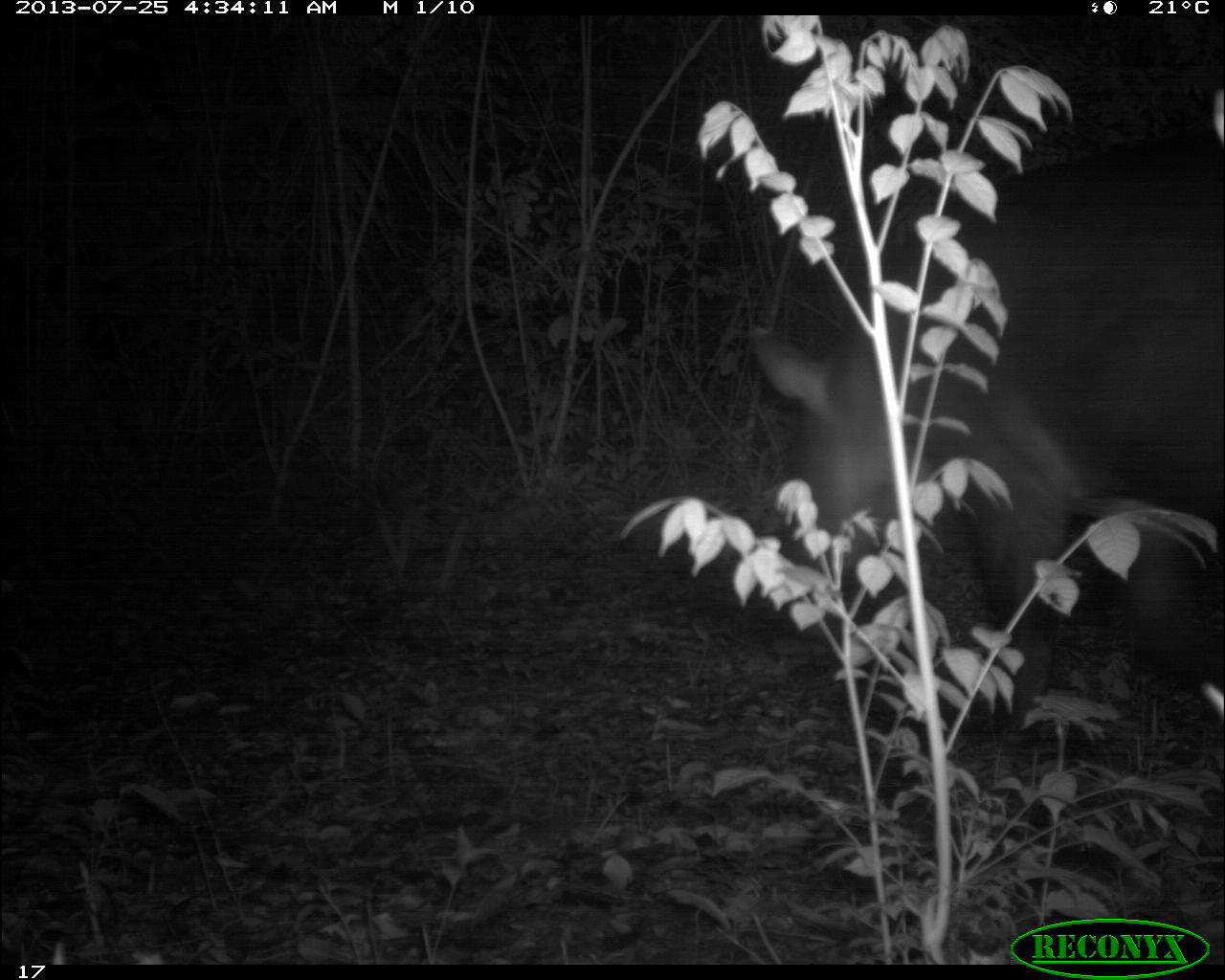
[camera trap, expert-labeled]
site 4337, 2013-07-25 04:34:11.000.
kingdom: Animalia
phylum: Chordata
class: Mammalia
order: Perissodactyla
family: Tapiridae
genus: Tapirus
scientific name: Tapirus bairdii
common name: baird's tapir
Tapirus bairdii (baird's tapir), count 1, sex female.